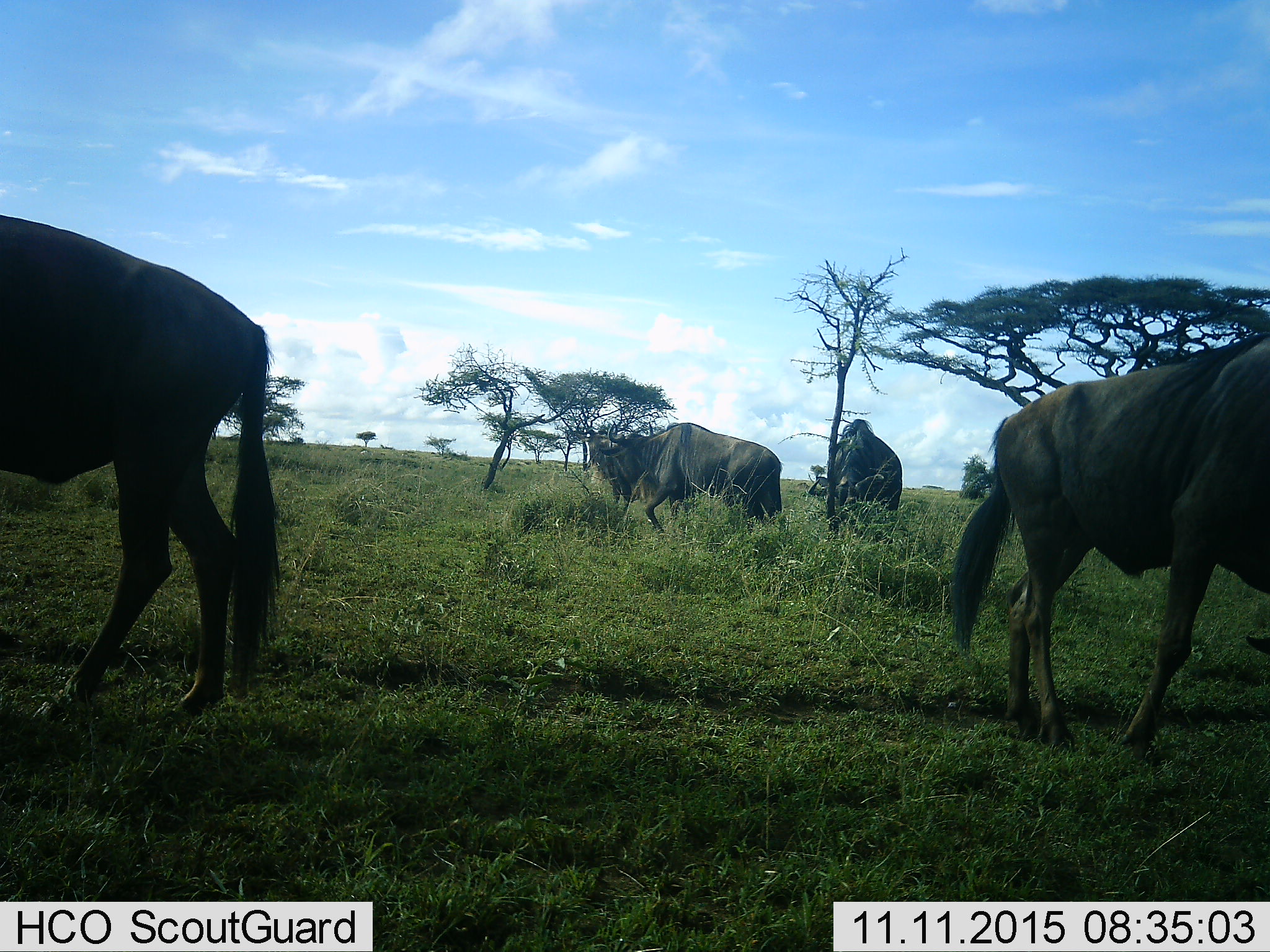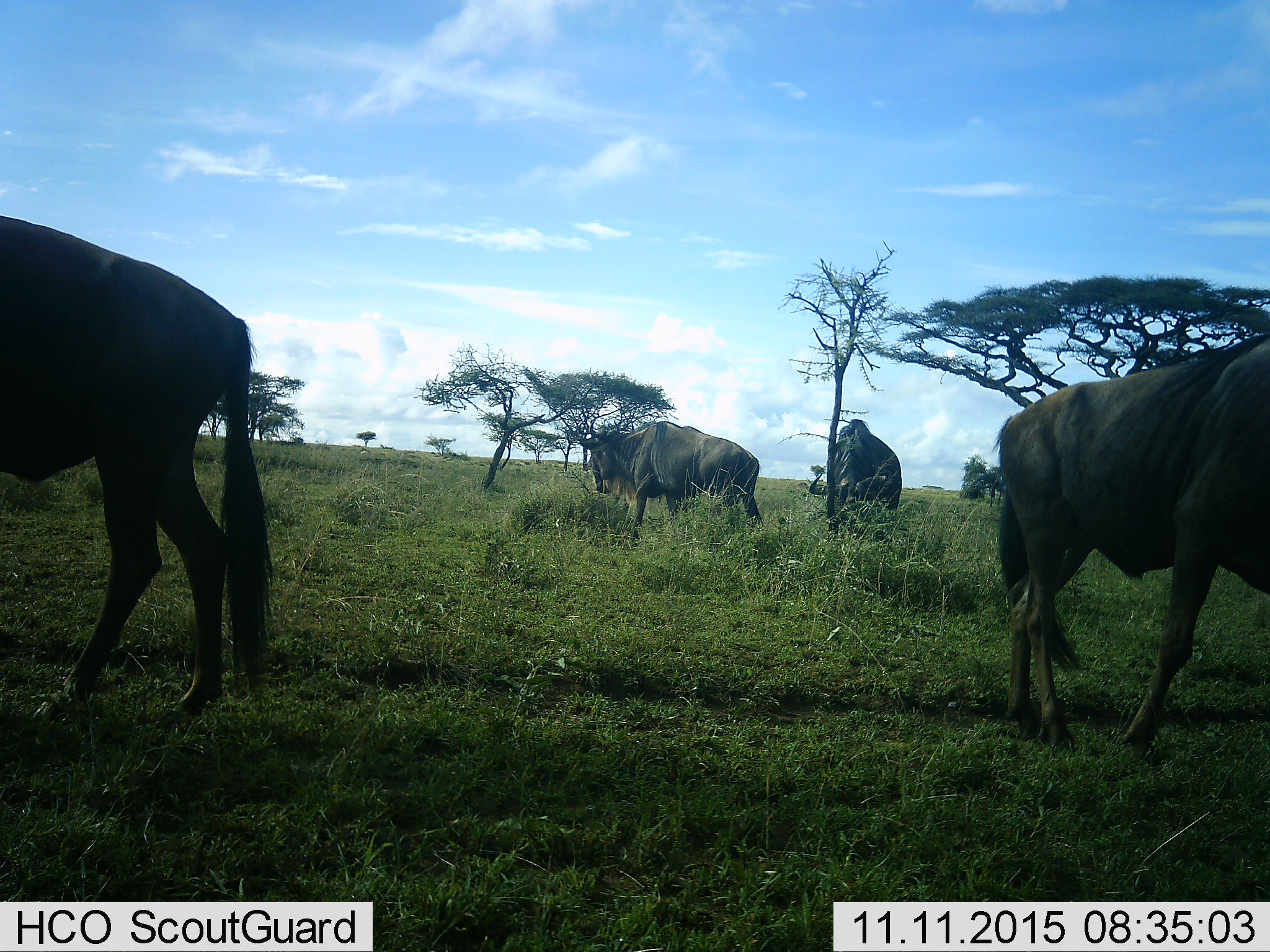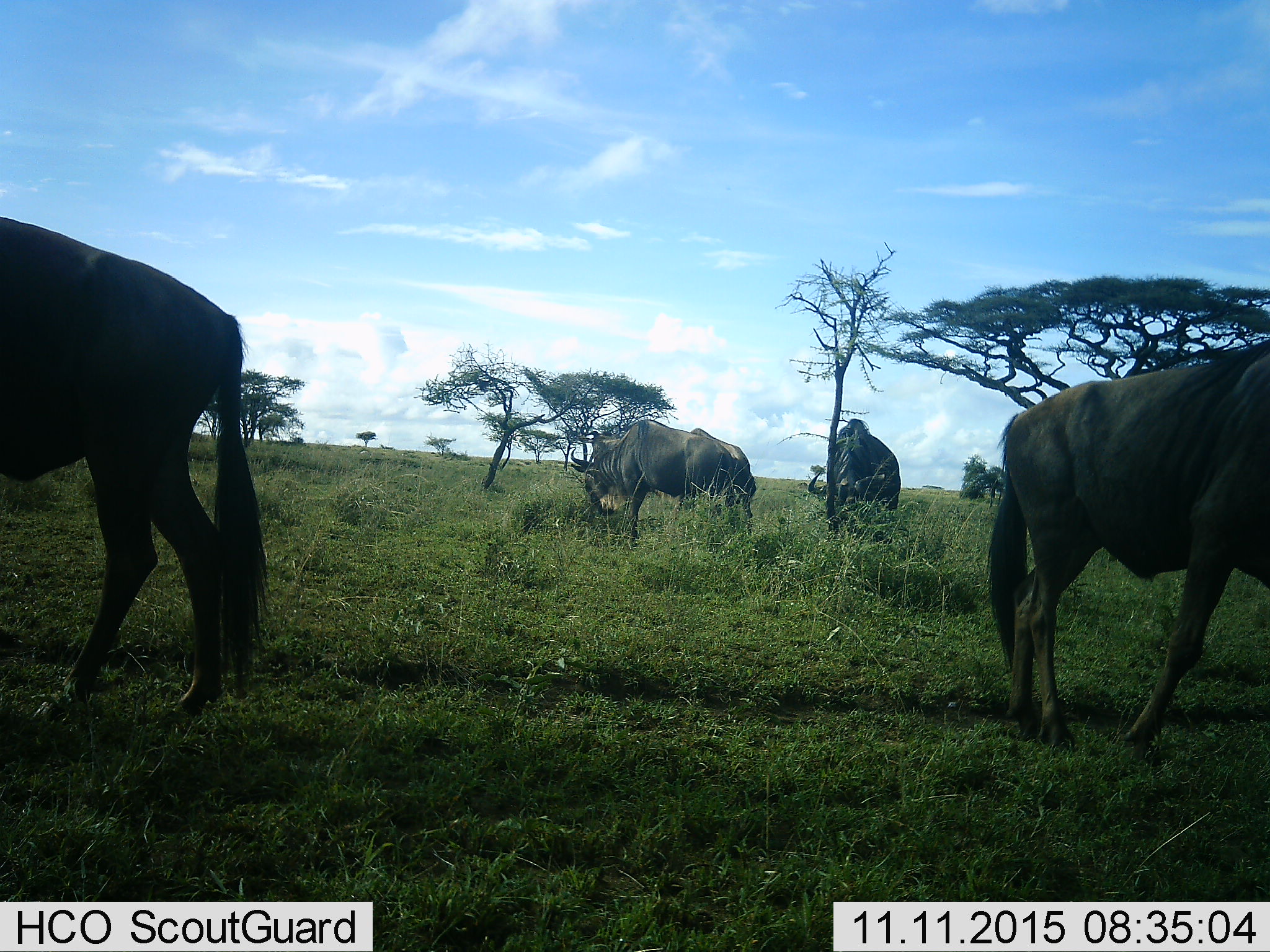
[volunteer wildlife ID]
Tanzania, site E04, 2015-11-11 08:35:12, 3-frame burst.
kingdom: Animalia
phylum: Chordata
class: Mammalia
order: Artiodactyla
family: Bovidae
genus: Connochaetes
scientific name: Connochaetes taurinus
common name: blue wildebeest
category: wildebeest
Wildebeest (blue wildebeest) (Connochaetes taurinus), count 4. Behavior (volunteer vote fractions): standing 67%, resting 6%, moving 72%, interacting 0%. Young present (vote fraction): 0%. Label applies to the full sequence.